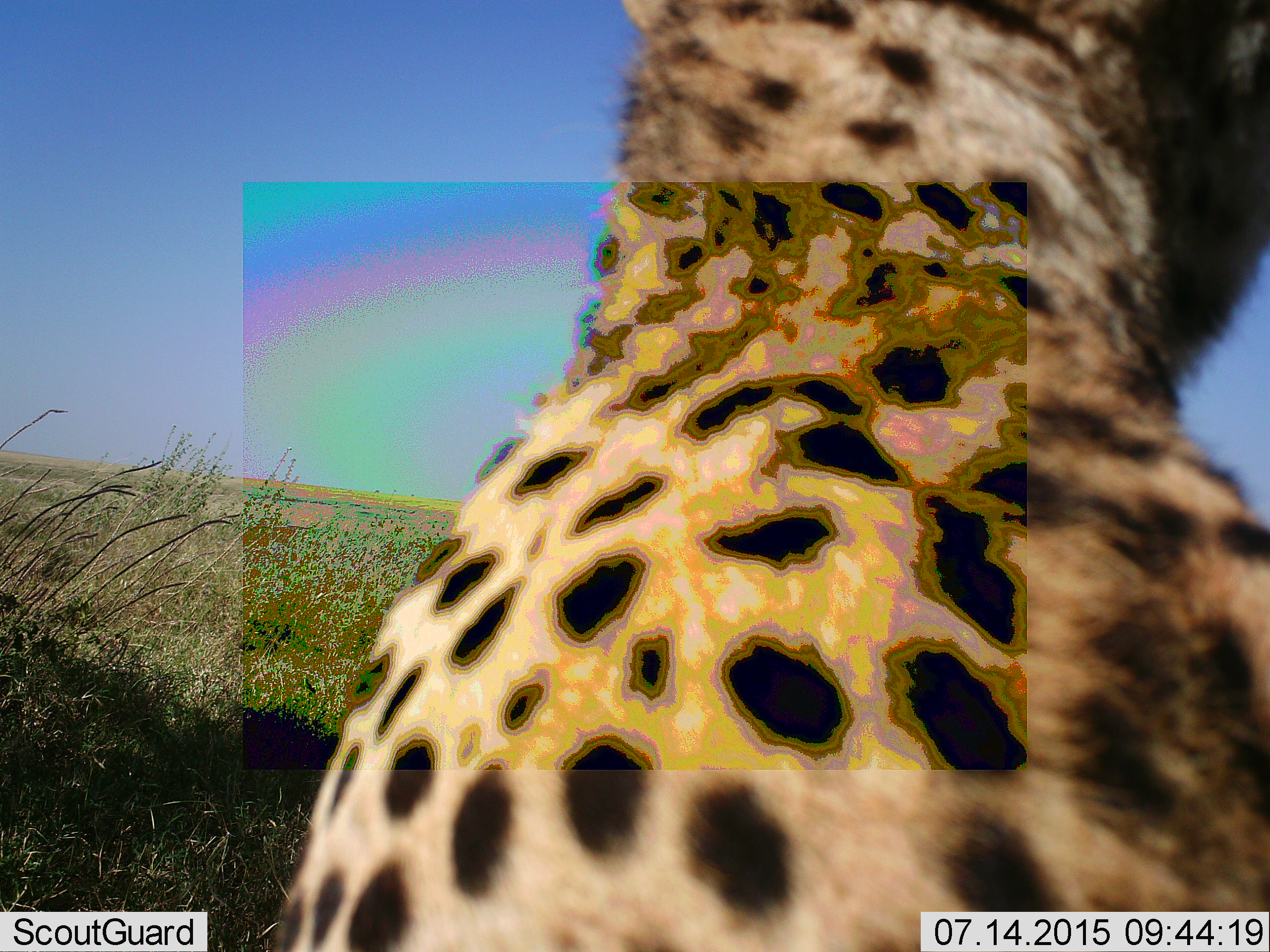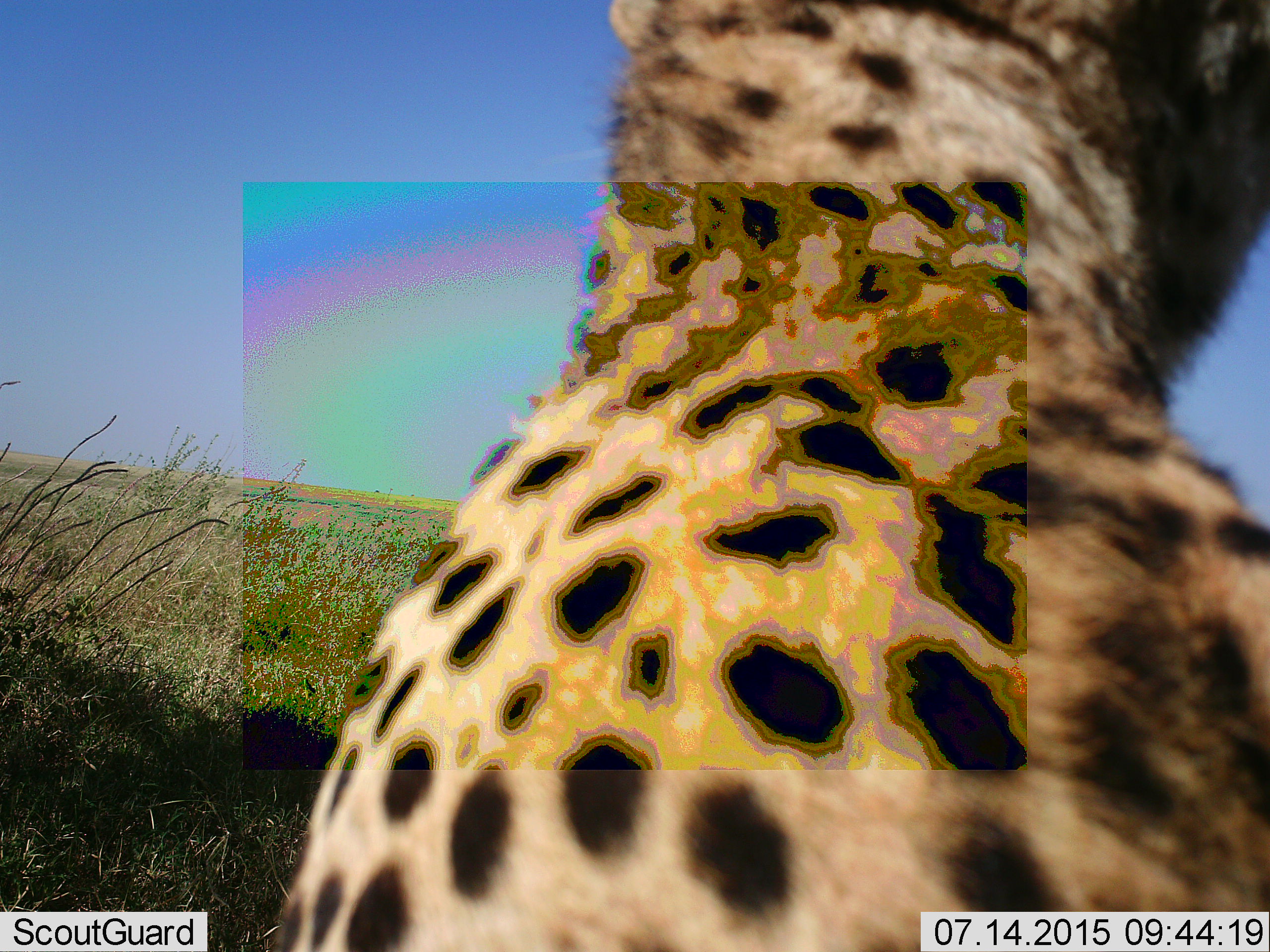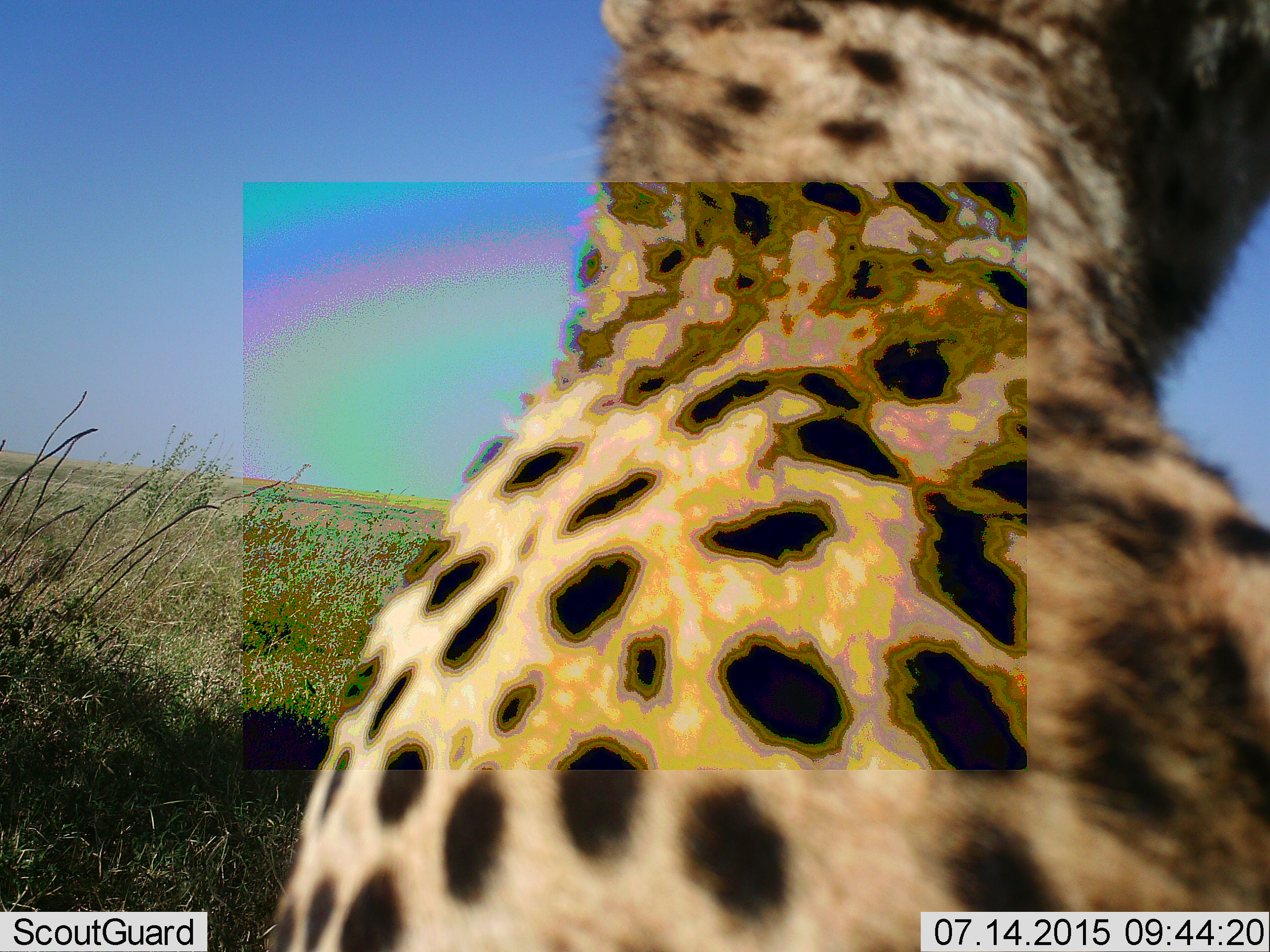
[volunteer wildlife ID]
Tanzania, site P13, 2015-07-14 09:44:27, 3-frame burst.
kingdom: Animalia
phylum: Chordata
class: Mammalia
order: Carnivora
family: Felidae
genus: Acinonyx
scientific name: Acinonyx jubatus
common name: cheetah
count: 1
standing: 0%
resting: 100%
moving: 0%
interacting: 0%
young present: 0%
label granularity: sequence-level